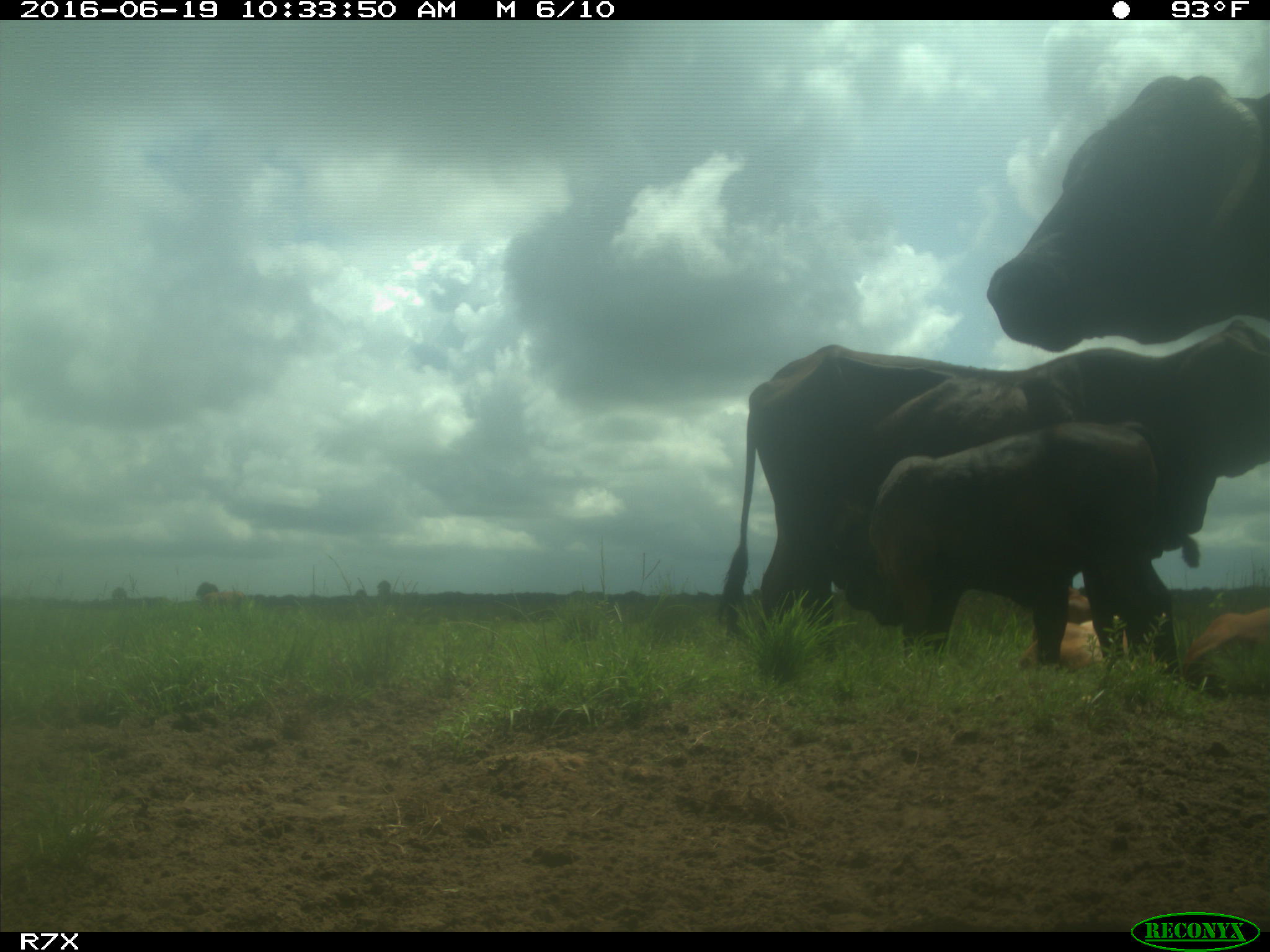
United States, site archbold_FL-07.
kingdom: Animalia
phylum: Chordata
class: Mammalia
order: Artiodactyla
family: Bovidae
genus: Bos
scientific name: Bos taurus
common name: domestic cow